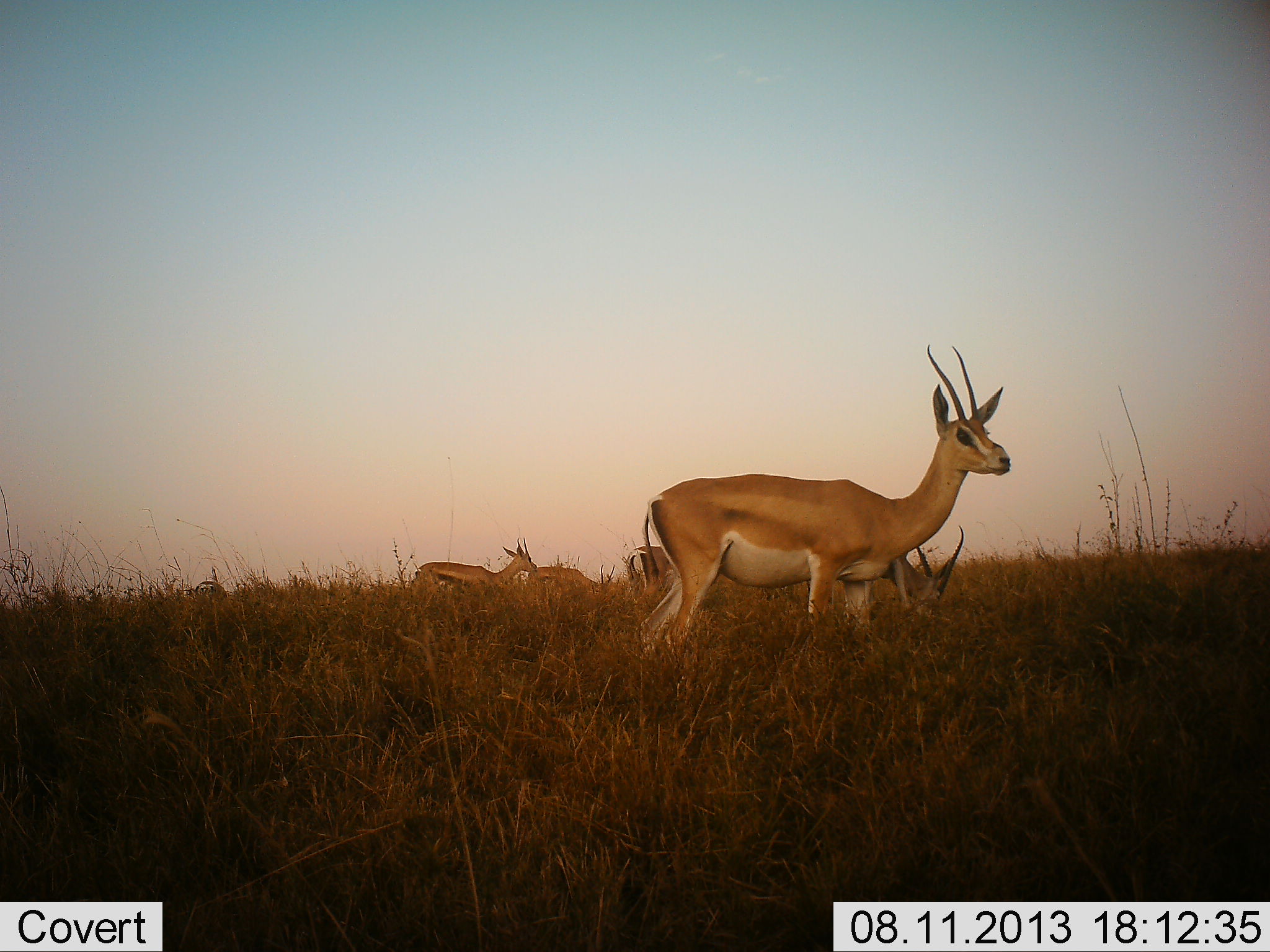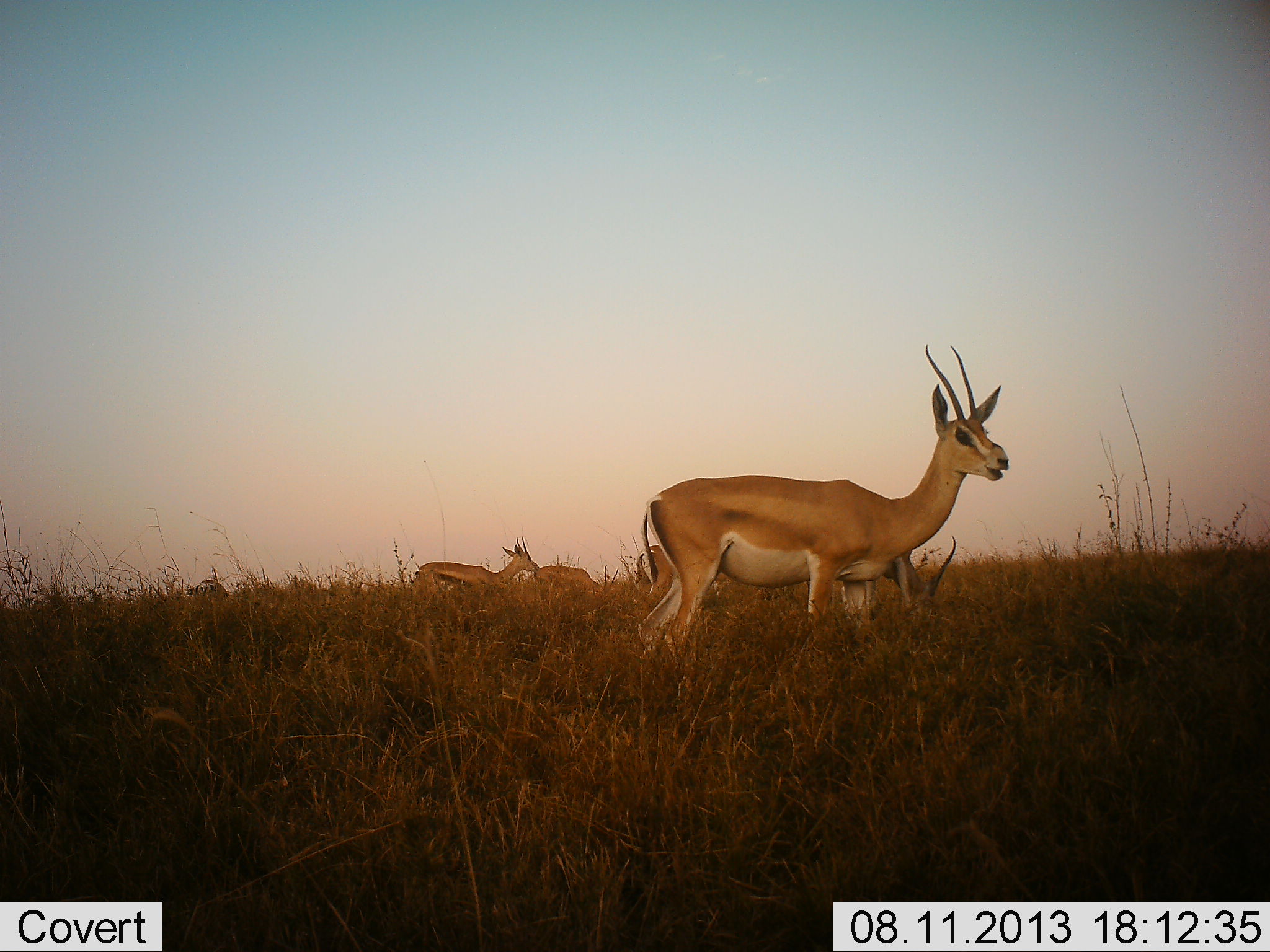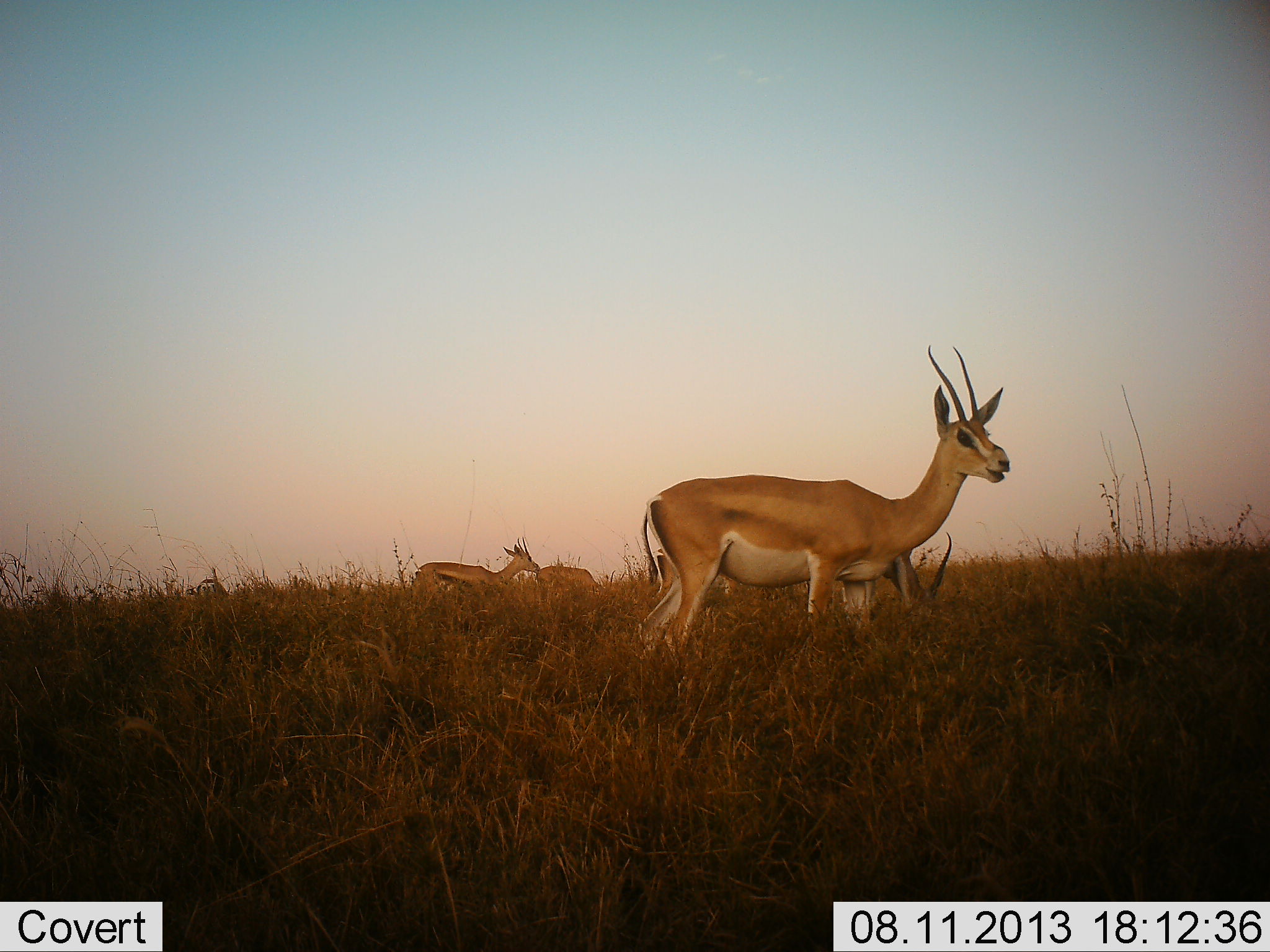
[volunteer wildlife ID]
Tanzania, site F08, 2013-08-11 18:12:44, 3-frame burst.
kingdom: Animalia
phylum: Chordata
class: Mammalia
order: Artiodactyla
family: Bovidae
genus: Nanger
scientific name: Nanger granti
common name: grant's gazelle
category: gazellegrants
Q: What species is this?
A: Gazellegrants (grant's gazelle) (Nanger granti).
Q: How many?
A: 4.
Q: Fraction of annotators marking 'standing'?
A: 74%.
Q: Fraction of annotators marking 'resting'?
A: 0%.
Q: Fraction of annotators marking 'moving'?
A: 26%.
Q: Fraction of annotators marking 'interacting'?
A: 0%.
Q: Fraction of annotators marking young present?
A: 5%.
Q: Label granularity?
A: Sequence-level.